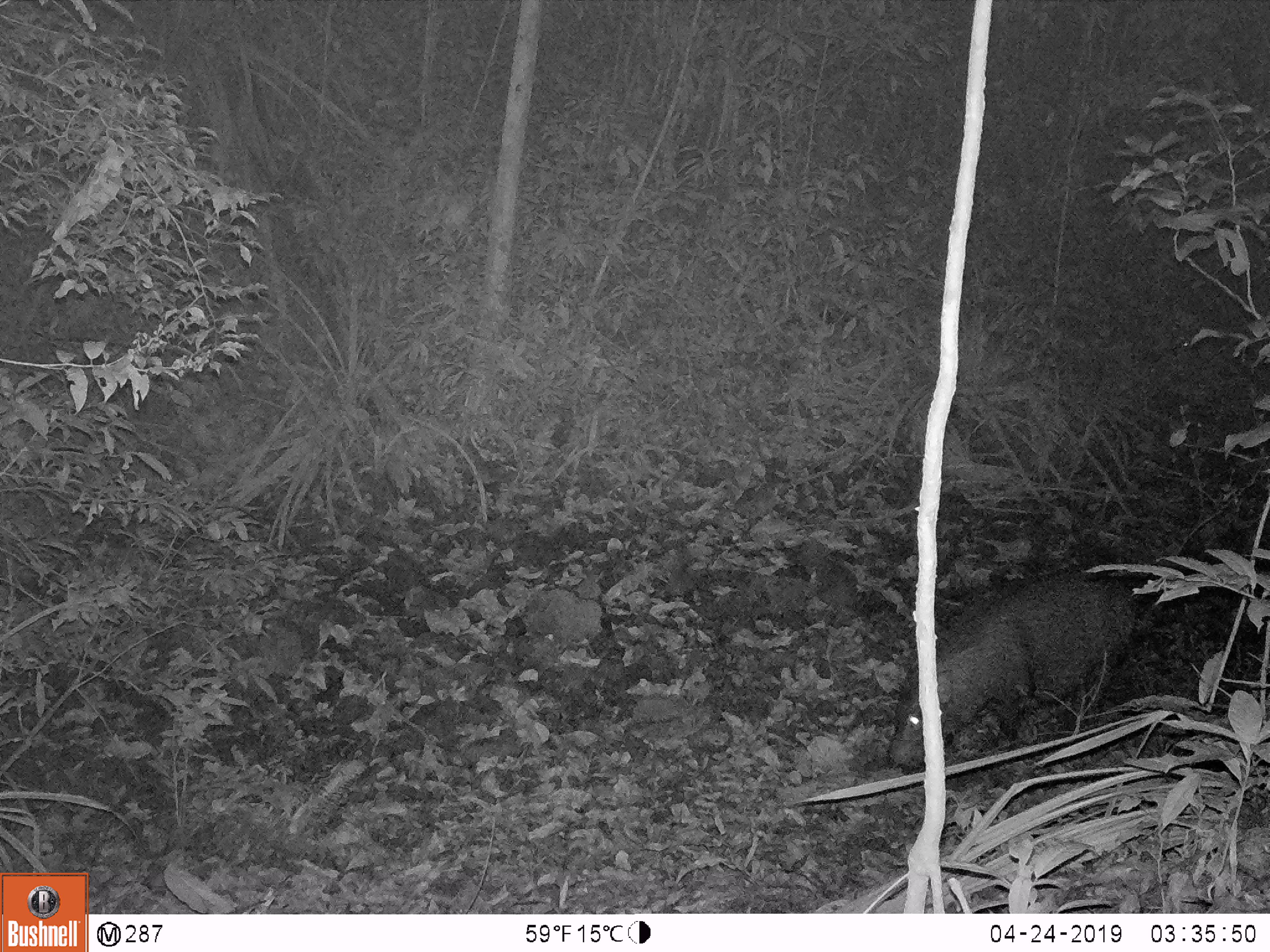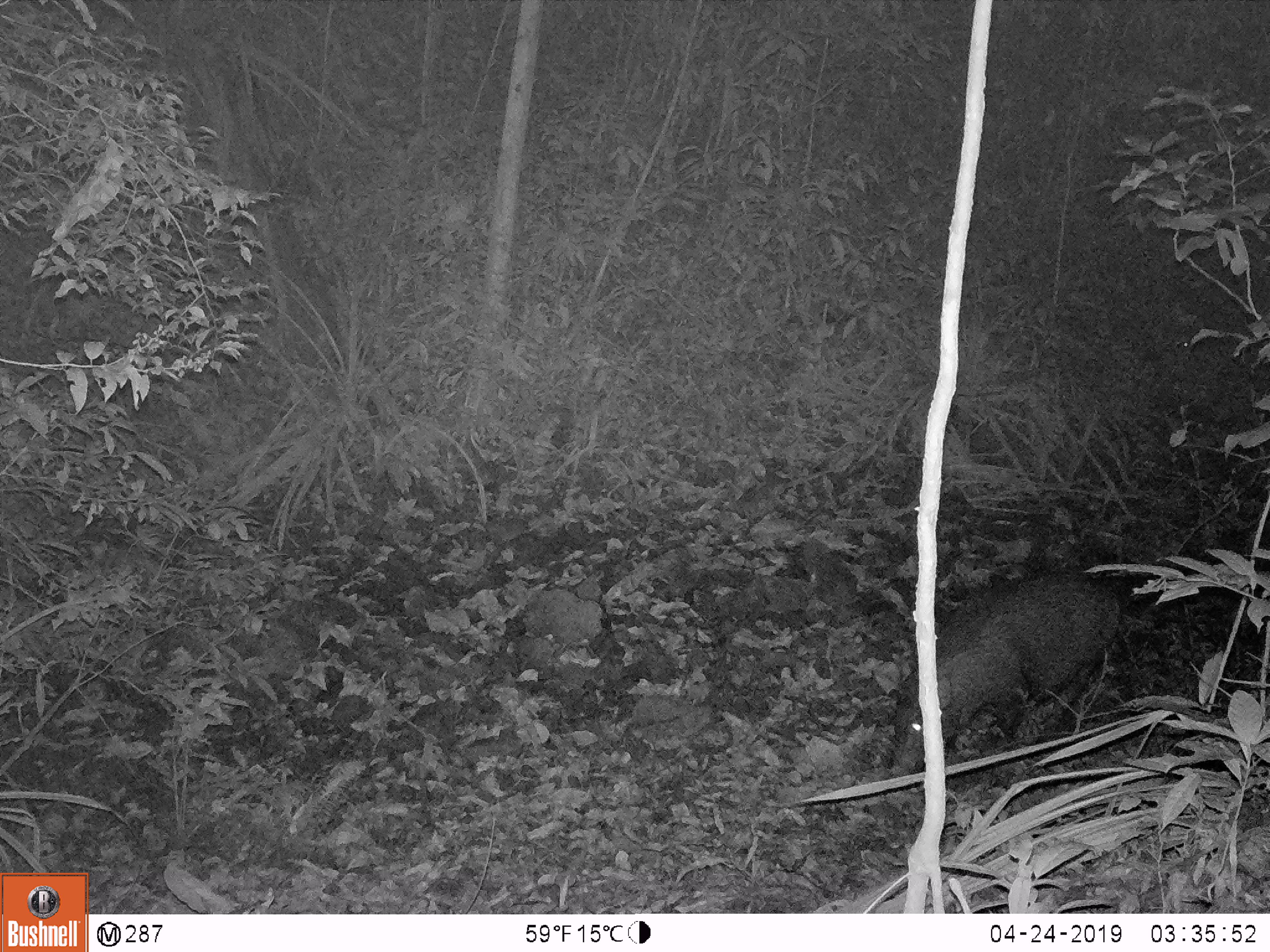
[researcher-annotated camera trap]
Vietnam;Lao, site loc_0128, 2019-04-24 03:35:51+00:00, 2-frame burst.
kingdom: Animalia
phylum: Chordata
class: Mammalia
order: Artiodactyla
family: Suidae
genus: Sus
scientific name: Sus scrofa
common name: eurasian wild pig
Eurasian wild pig (Sus scrofa). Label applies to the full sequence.